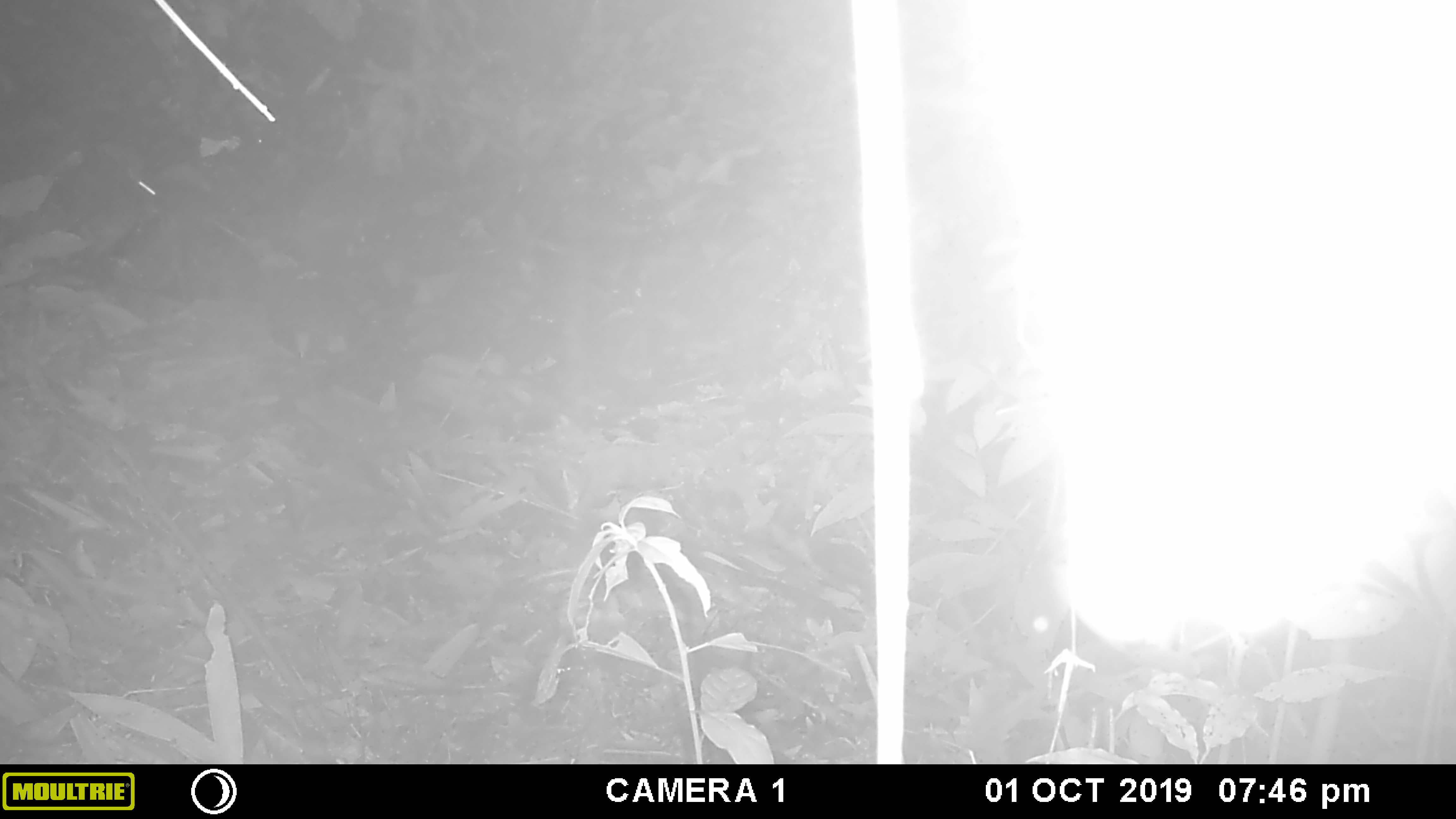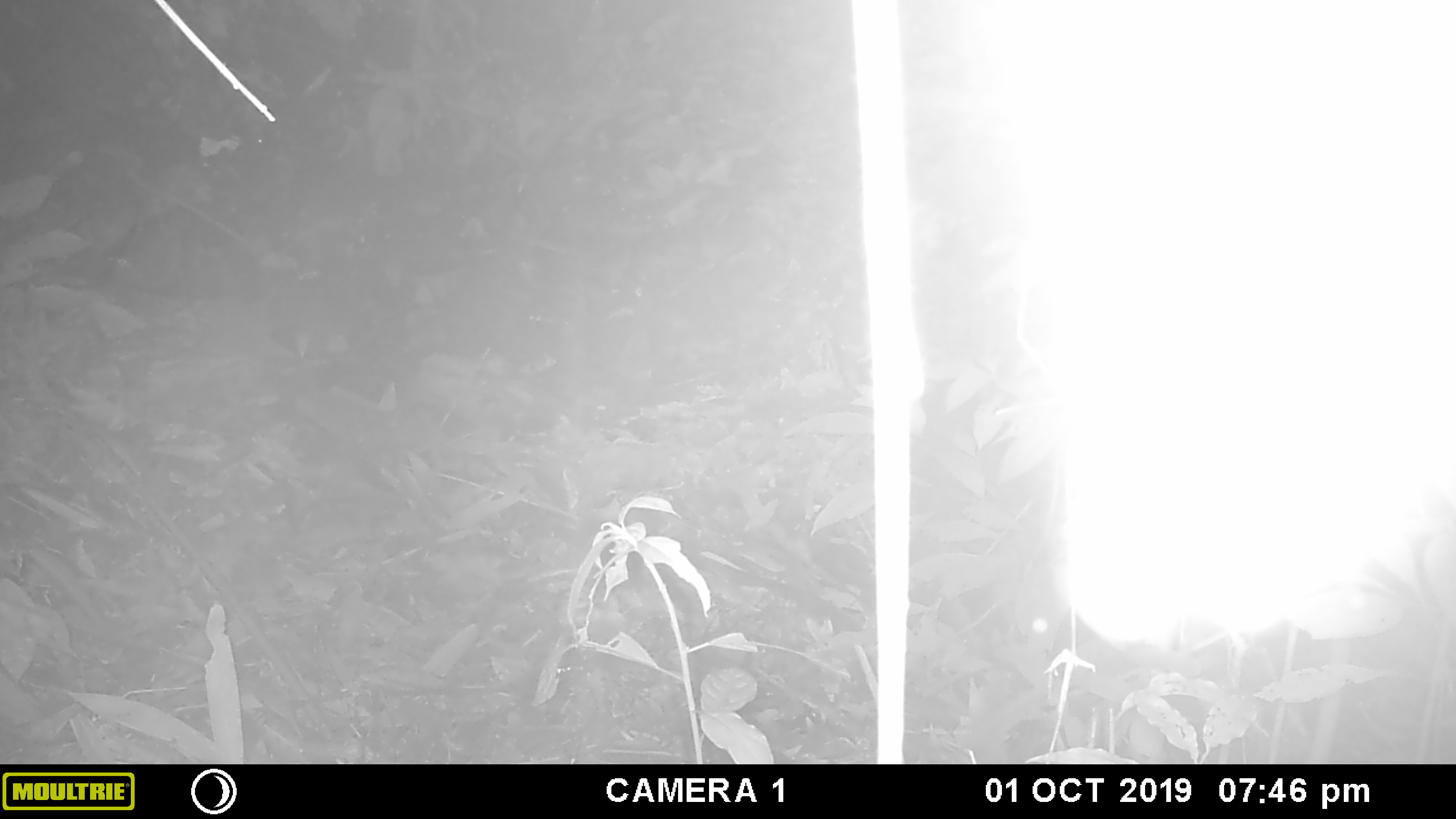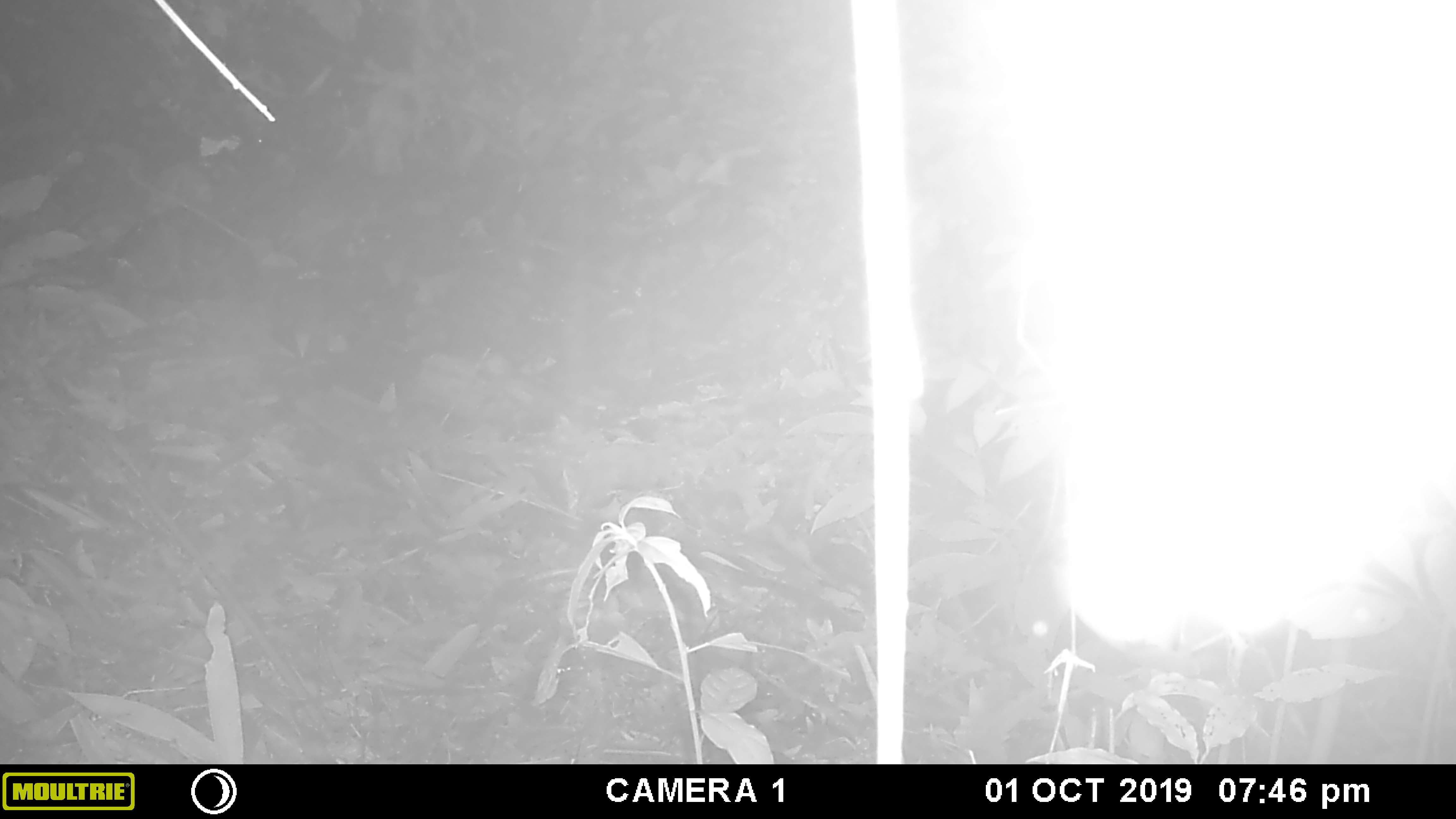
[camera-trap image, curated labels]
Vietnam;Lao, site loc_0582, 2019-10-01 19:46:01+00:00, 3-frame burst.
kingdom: Animalia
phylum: Chordata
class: Mammalia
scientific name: Mammalia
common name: mammal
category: unidentified small mammal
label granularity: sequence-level